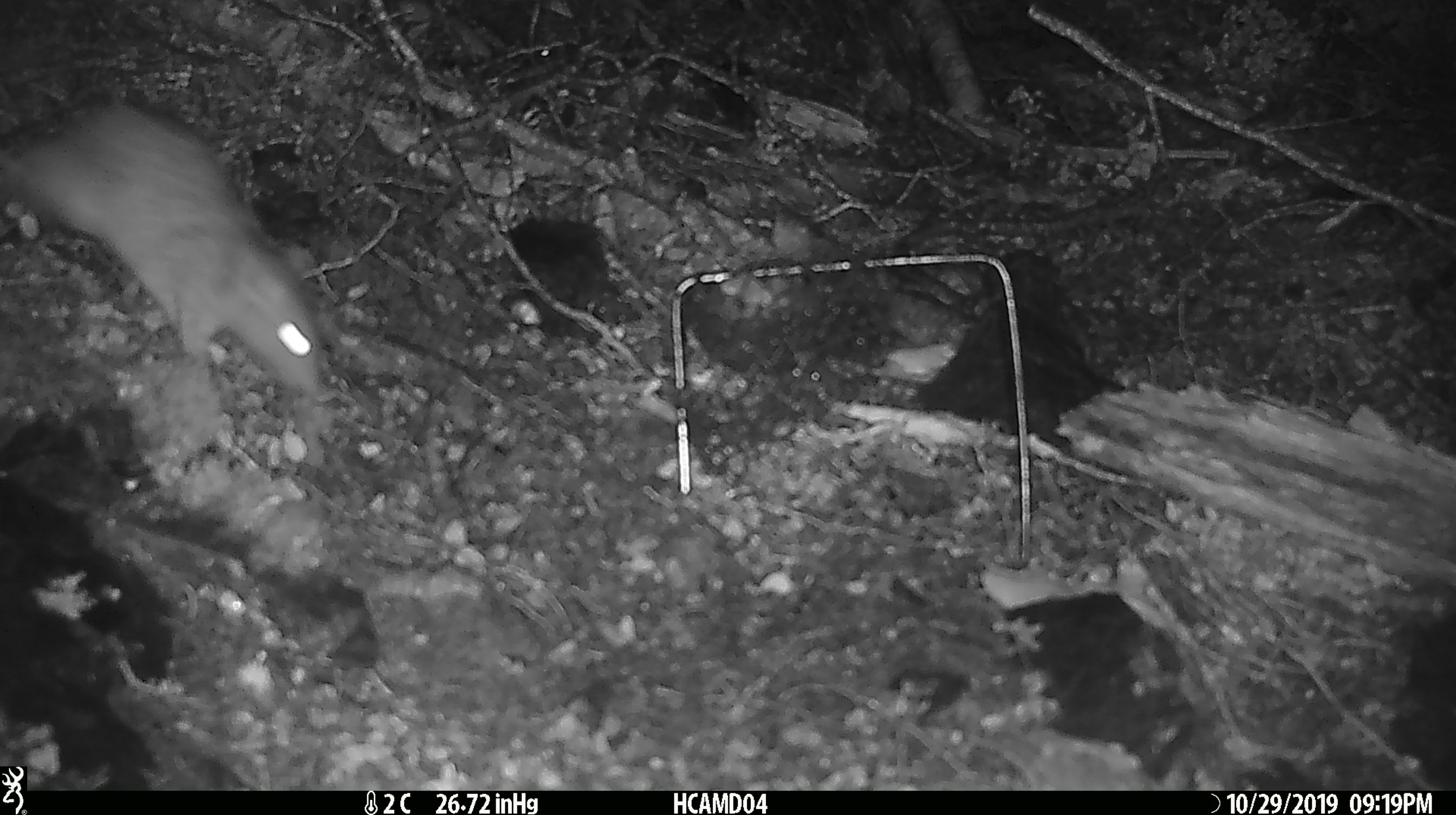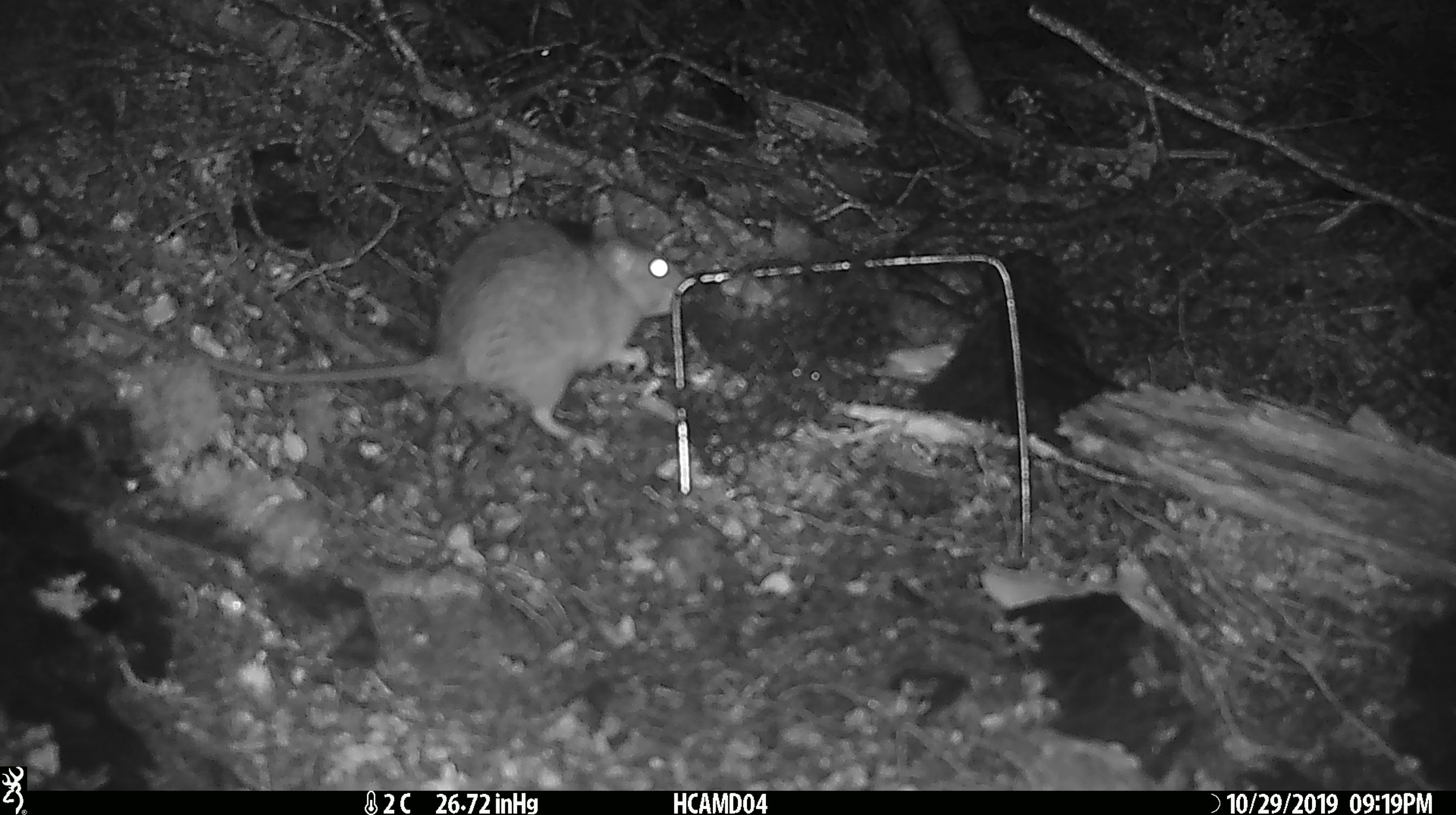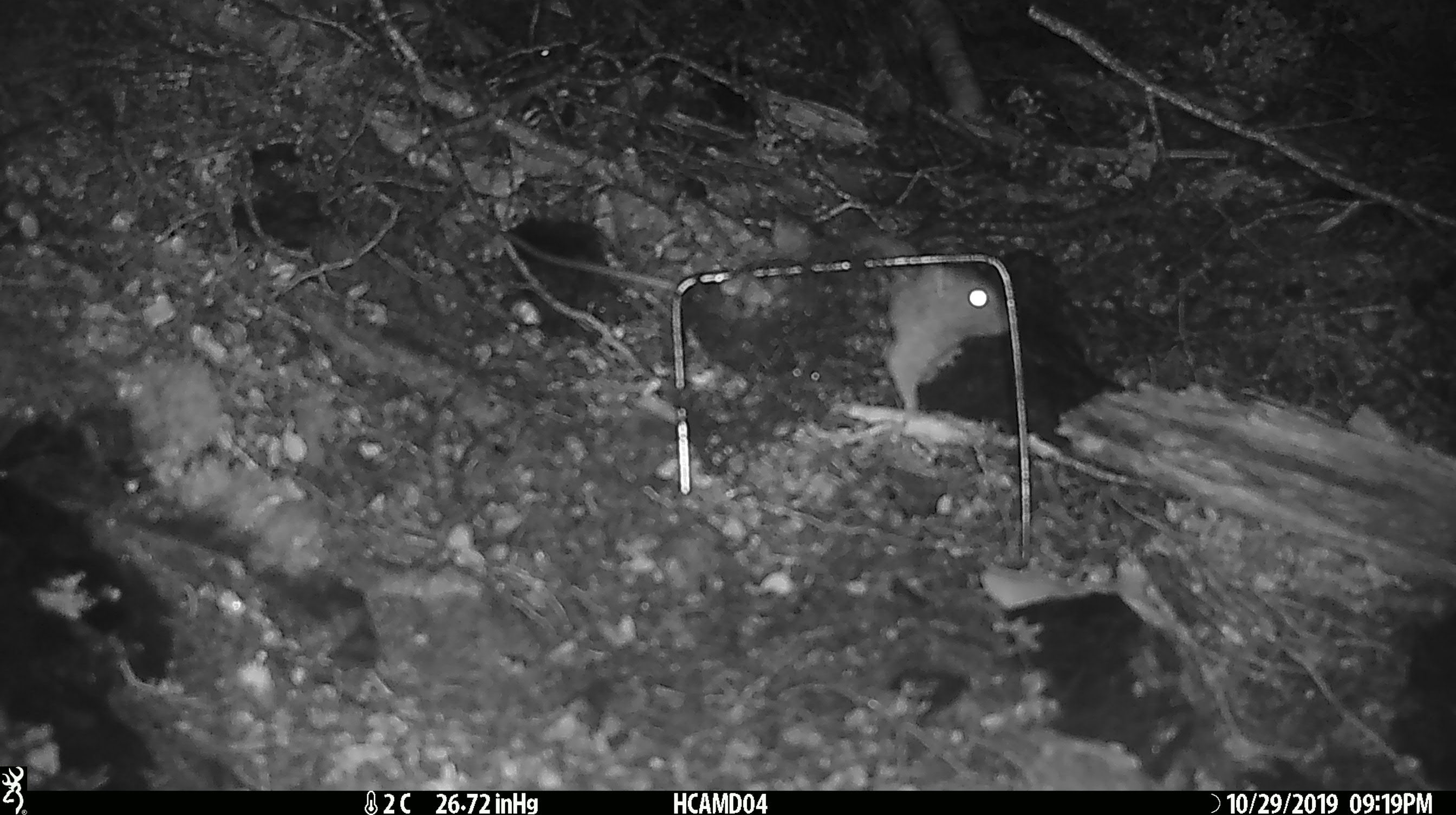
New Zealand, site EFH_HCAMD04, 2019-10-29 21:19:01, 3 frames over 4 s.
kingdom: Animalia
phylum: Chordata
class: Mammalia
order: Rodentia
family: Muridae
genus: Rattus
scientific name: Rattus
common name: rat